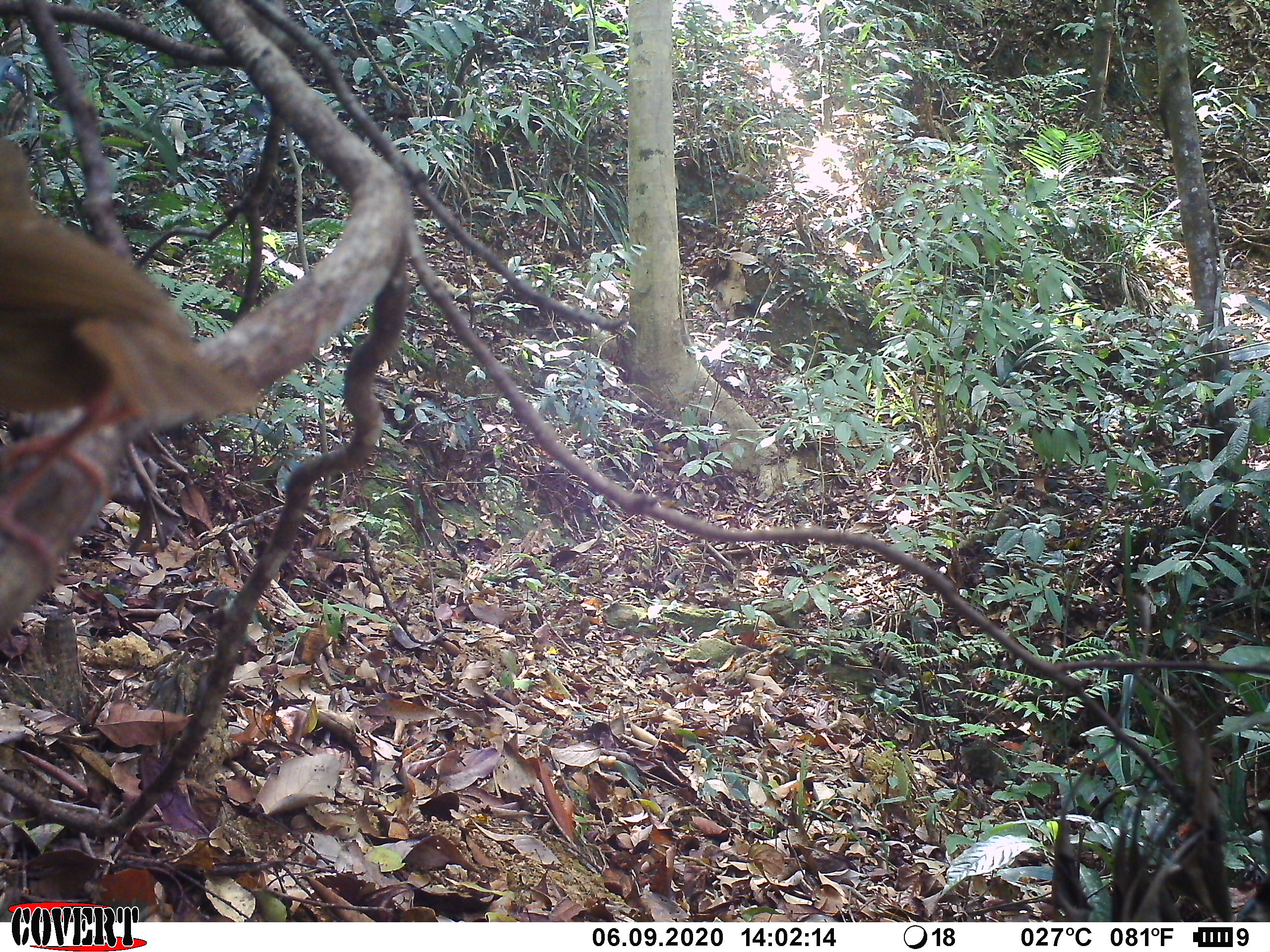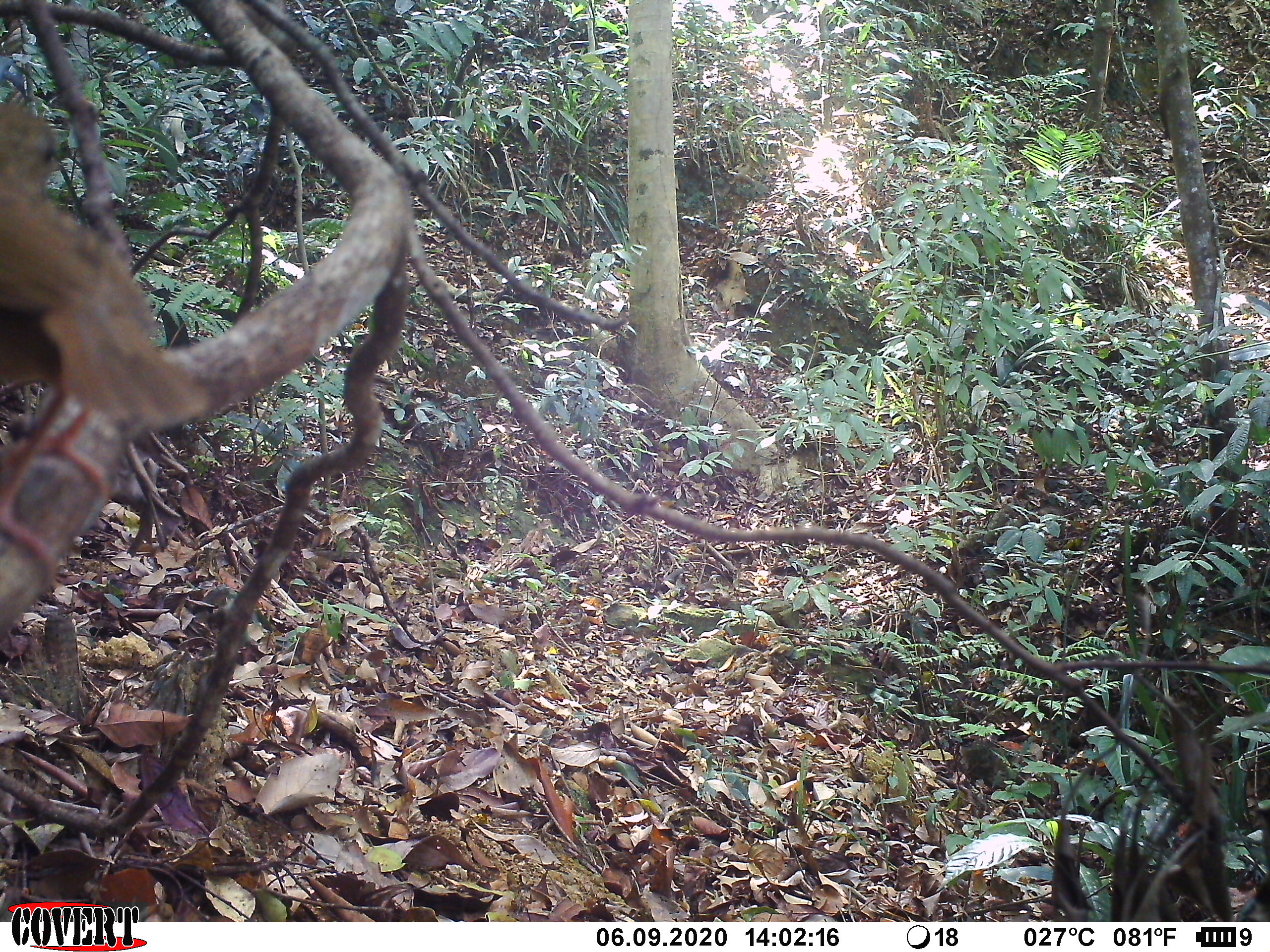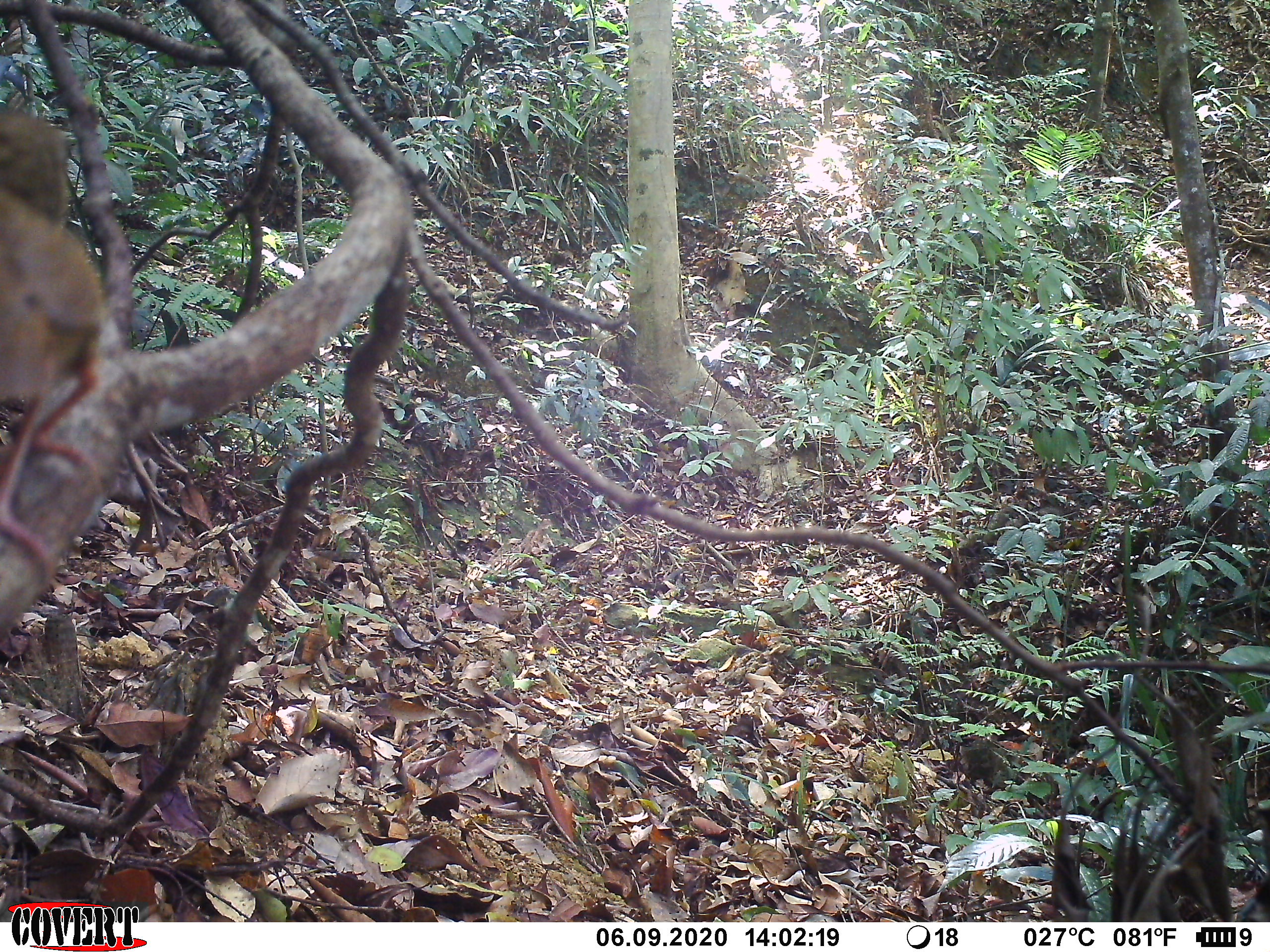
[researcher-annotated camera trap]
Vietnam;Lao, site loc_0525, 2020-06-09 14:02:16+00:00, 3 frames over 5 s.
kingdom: Animalia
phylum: Chordata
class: Aves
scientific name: Aves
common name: bird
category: unidentified bird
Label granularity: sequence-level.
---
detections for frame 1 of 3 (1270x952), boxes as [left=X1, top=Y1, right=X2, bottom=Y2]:
unidentified bird: [left=0, top=135, right=263, bottom=576]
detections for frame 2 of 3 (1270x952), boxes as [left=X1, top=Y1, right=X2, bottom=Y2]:
unidentified bird: [left=0, top=99, right=211, bottom=592]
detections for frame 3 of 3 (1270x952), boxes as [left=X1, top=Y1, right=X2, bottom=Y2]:
unidentified bird: [left=1, top=103, right=107, bottom=586]